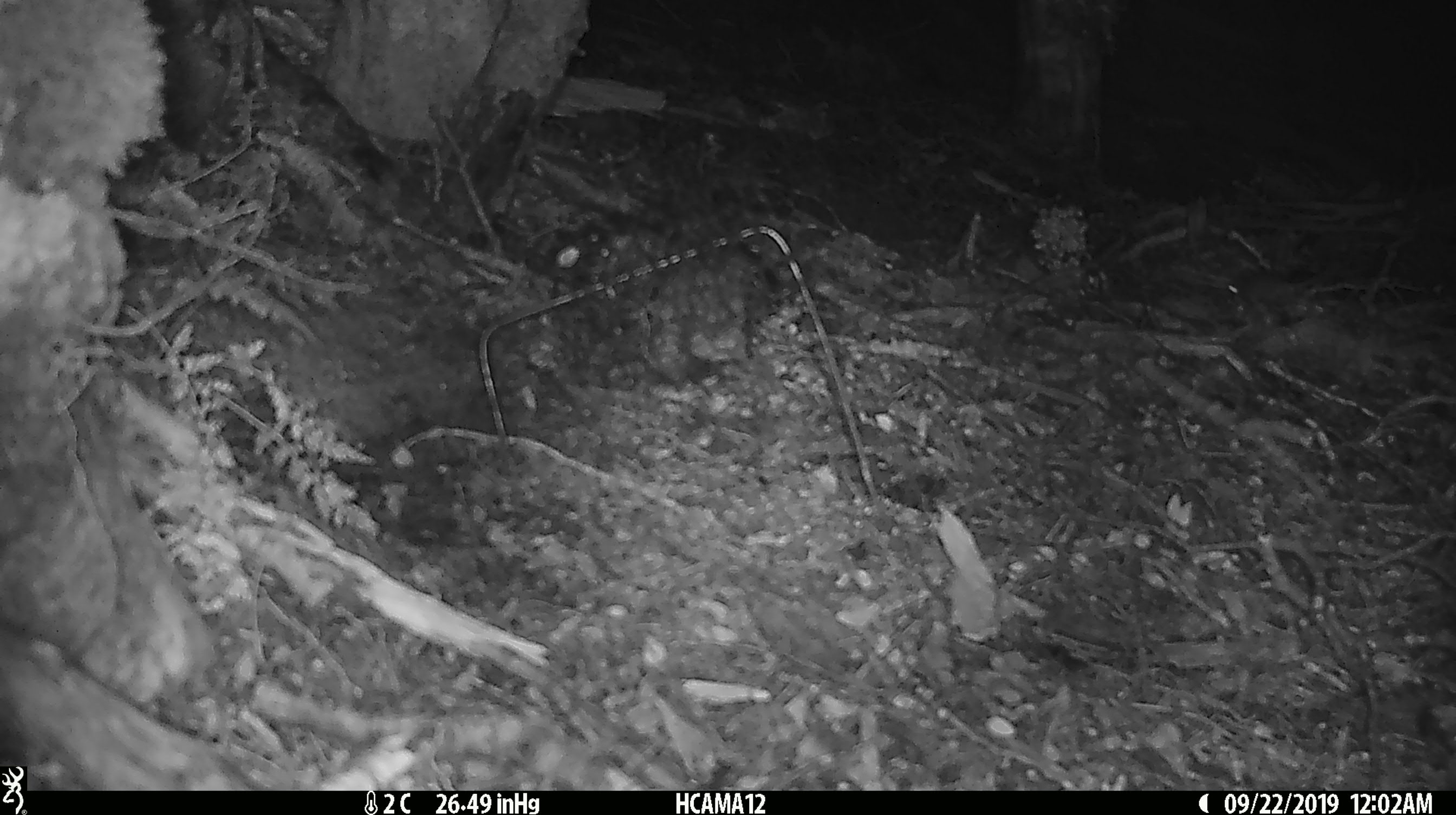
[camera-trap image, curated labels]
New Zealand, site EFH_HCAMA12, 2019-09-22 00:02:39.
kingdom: Animalia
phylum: Chordata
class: Mammalia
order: Rodentia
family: Muridae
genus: Mus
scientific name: Mus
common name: mouse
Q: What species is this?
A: Mouse (Mus).